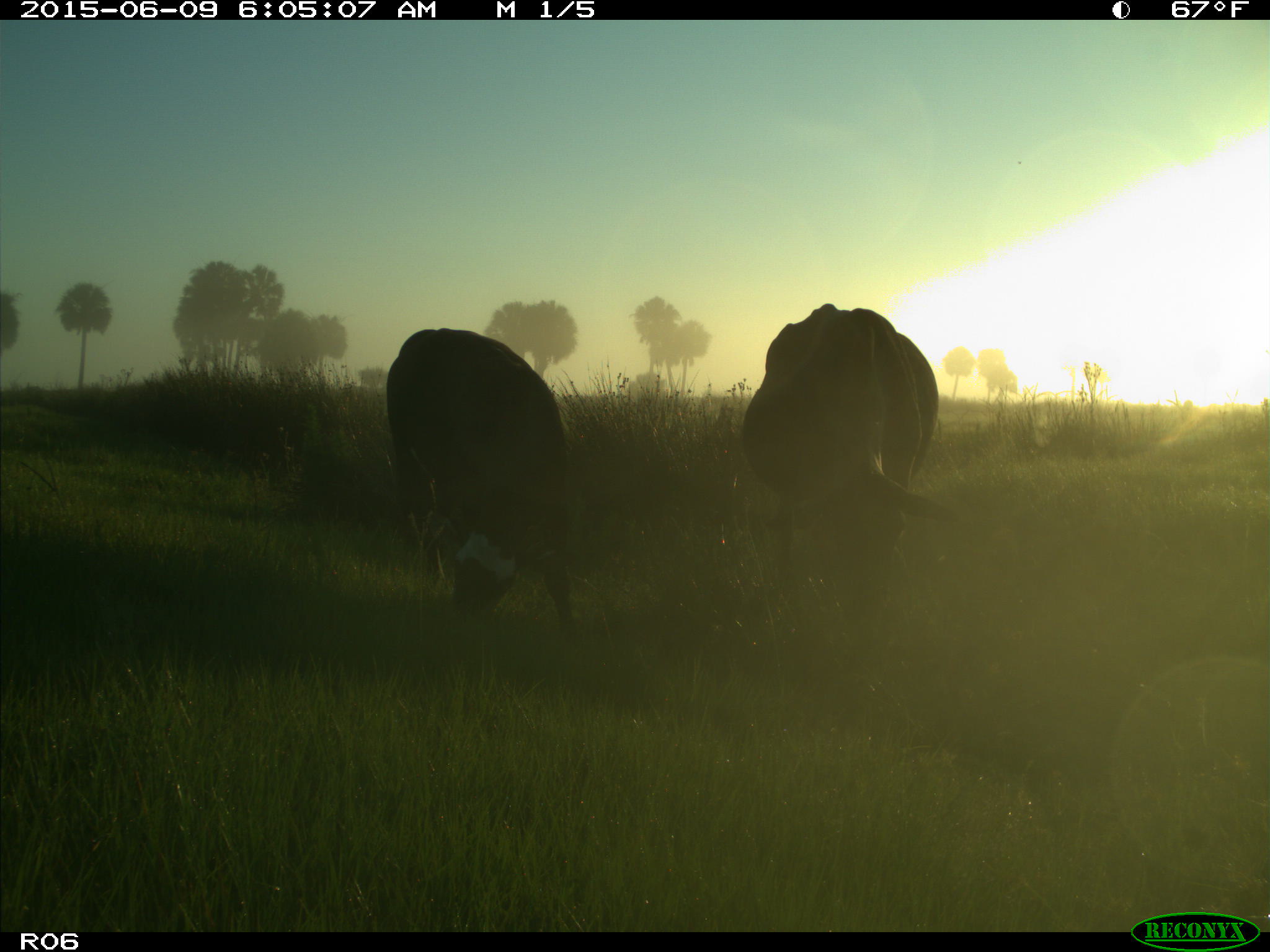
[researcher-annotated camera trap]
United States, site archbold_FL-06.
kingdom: Animalia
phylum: Chordata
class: Mammalia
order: Artiodactyla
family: Bovidae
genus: Bos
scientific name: Bos taurus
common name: domestic cow